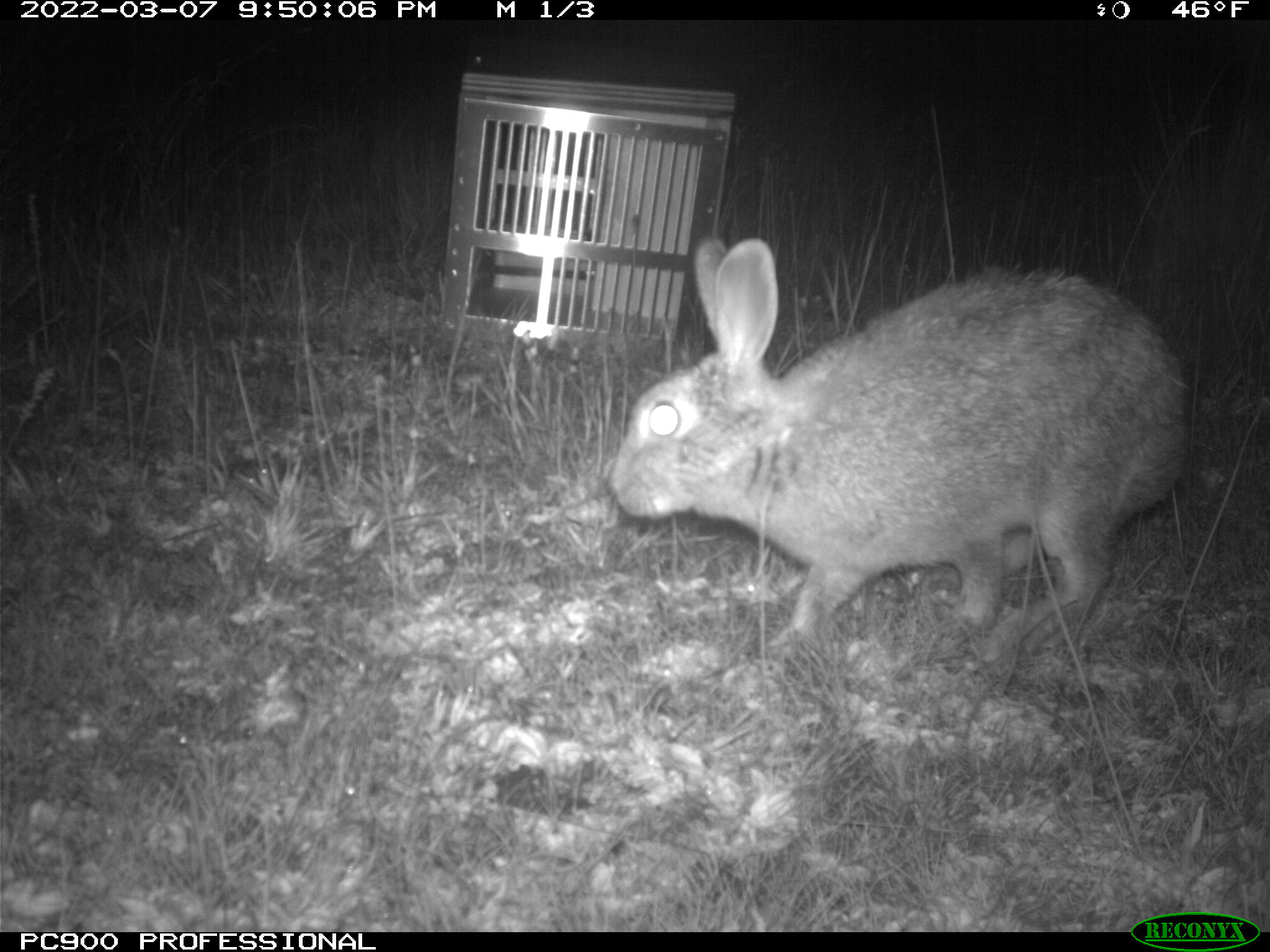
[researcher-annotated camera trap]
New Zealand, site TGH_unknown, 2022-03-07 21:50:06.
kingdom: Animalia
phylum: Chordata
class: Mammalia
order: Lagomorpha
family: Leporidae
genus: Oryctolagus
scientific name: Oryctolagus cuniculus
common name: european rabbit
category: rabbit